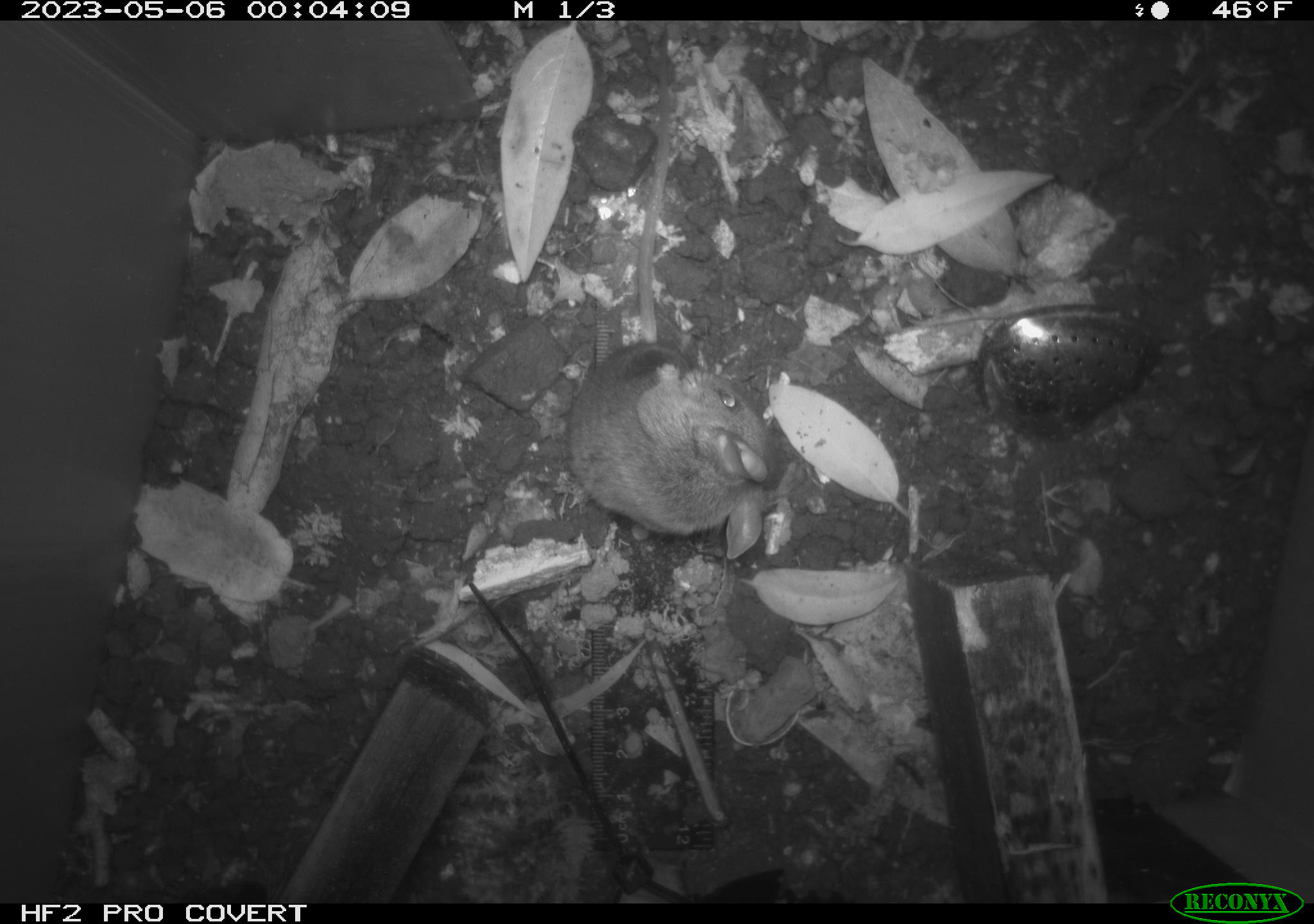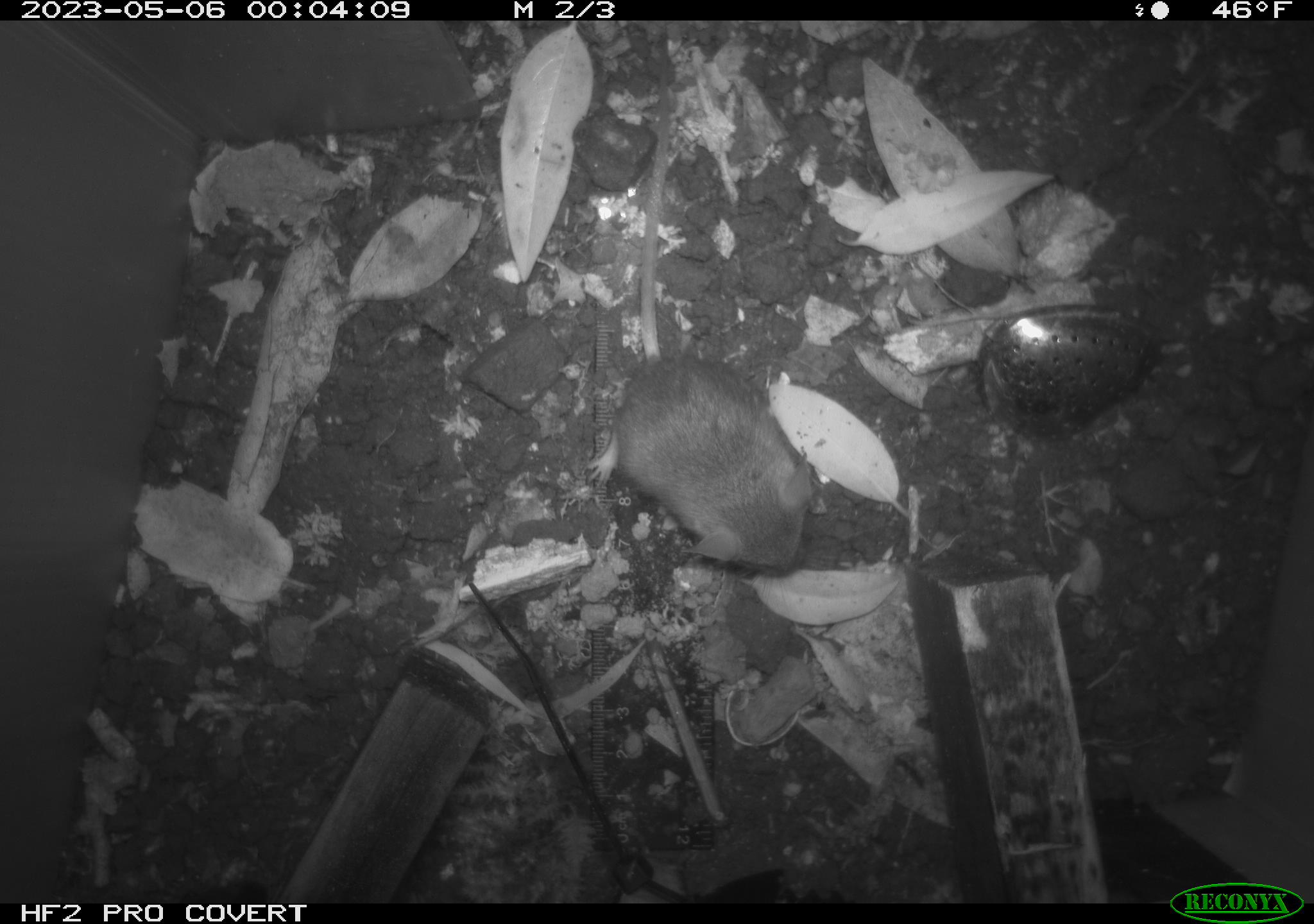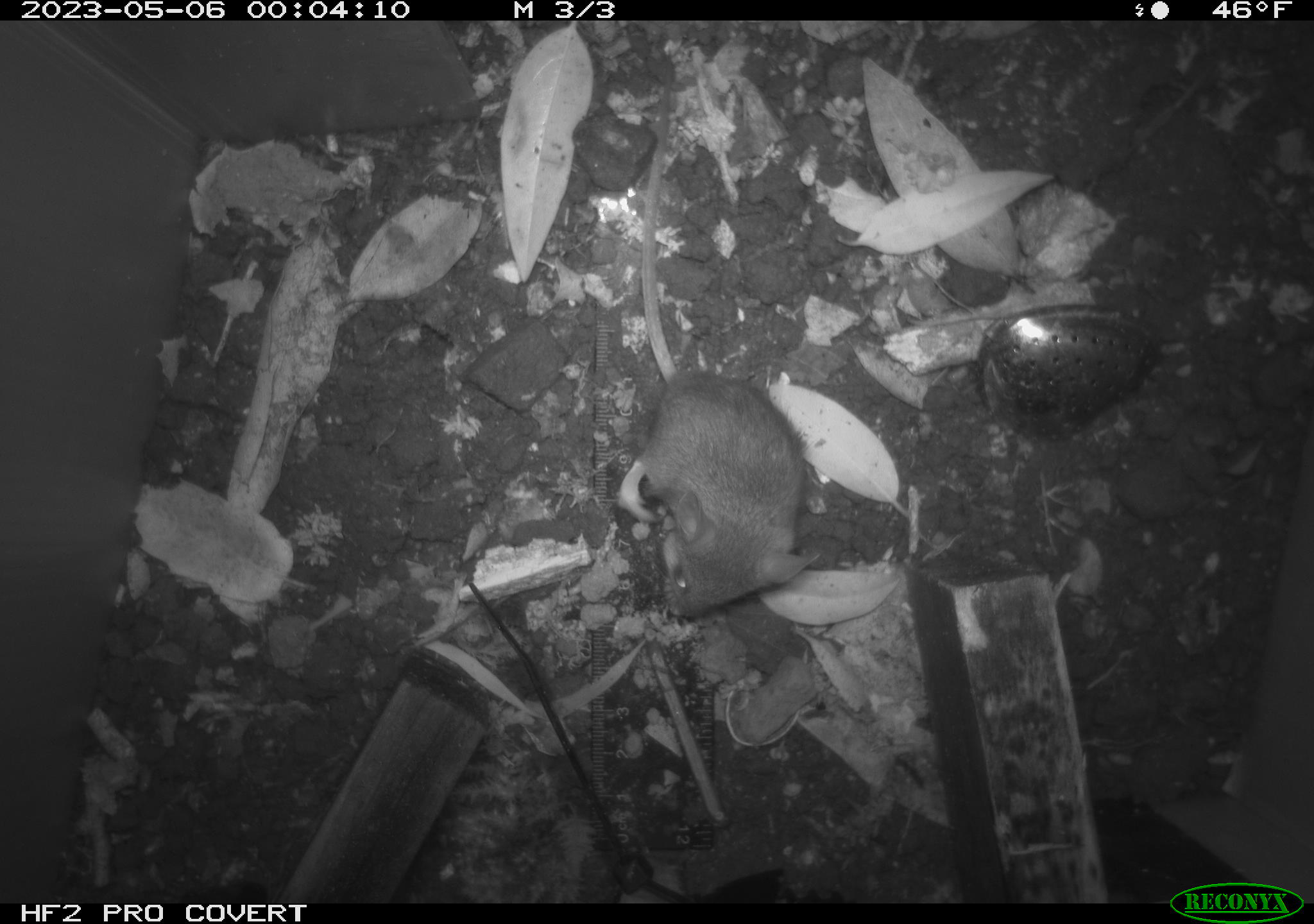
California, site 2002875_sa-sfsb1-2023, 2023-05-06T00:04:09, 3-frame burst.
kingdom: Animalia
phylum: Chordata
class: Mammalia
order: Rodentia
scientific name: Rodentia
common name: mouse species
Mouse species (Rodentia).